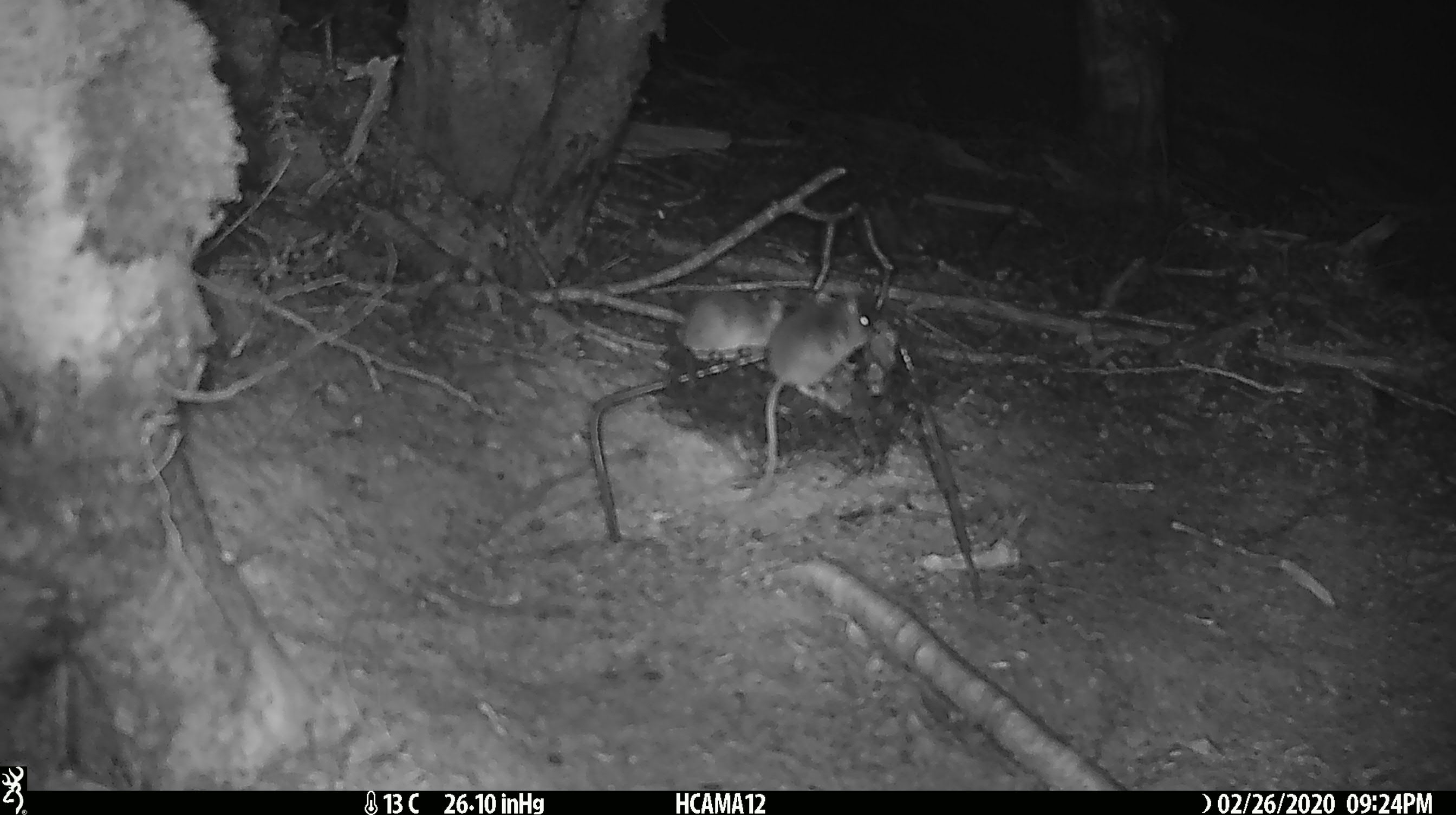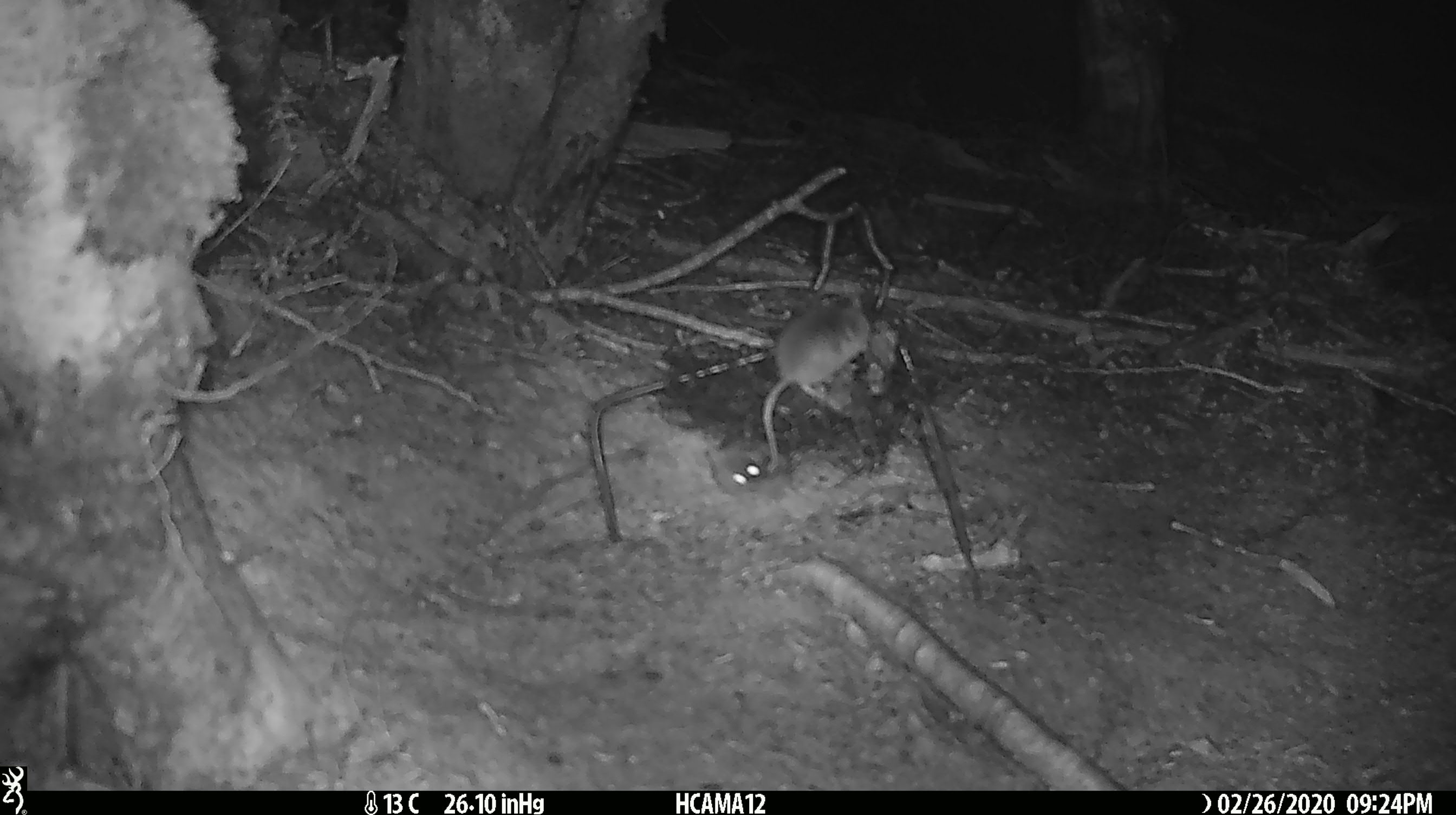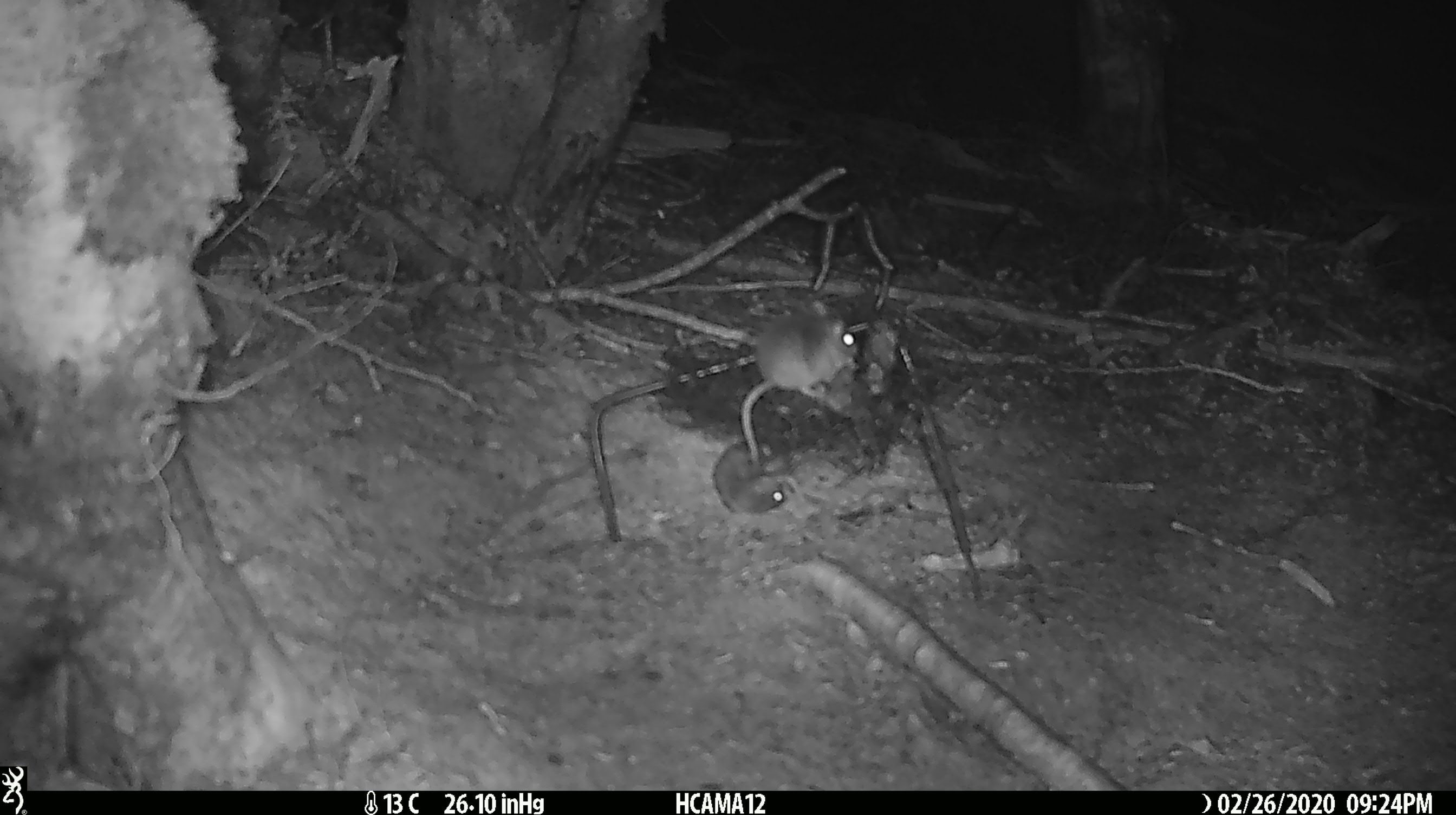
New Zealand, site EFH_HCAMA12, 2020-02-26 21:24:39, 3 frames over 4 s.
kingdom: Animalia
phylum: Chordata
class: Mammalia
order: Rodentia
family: Muridae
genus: Mus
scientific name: Mus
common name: mouse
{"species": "mouse (Mus)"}